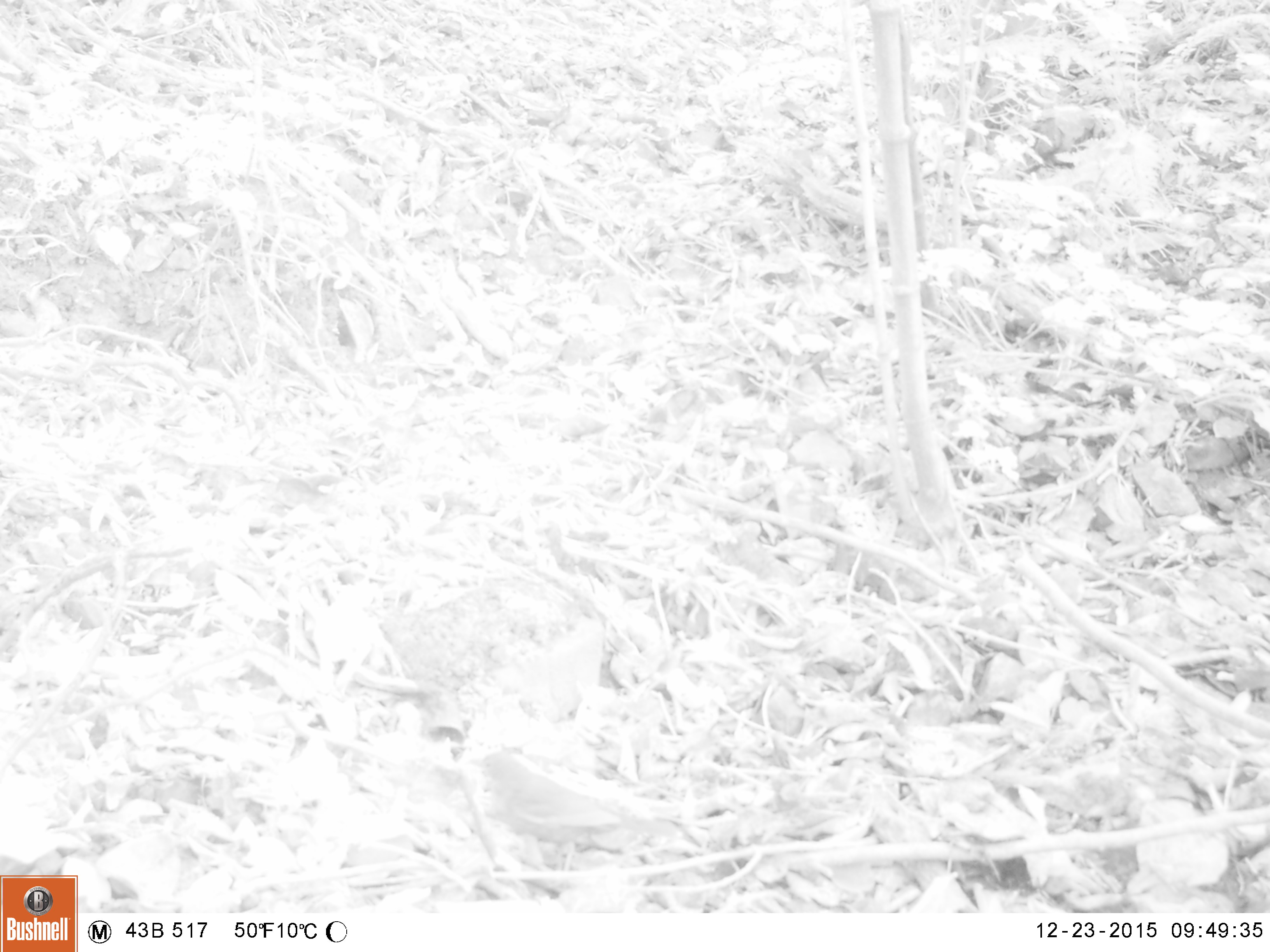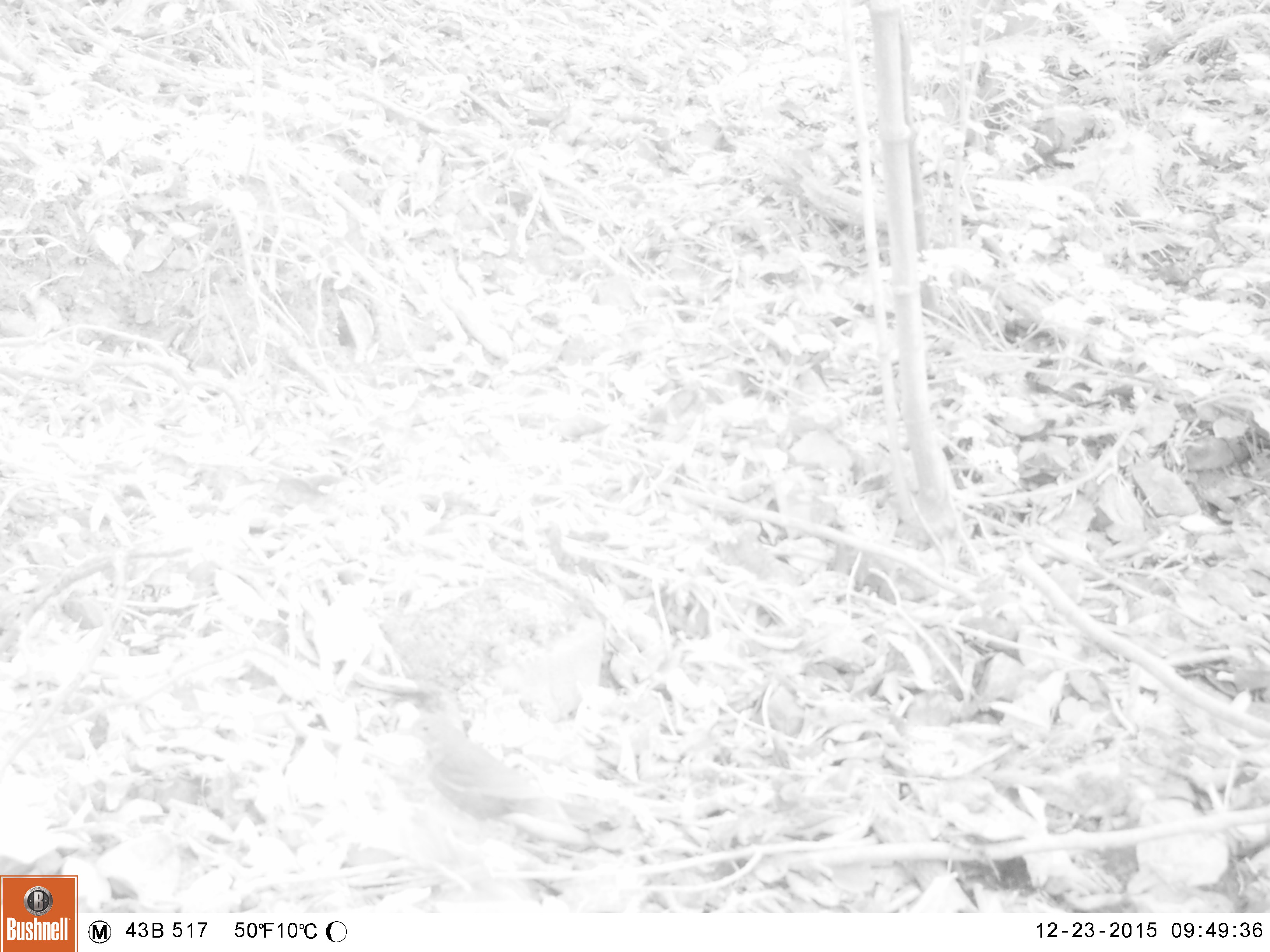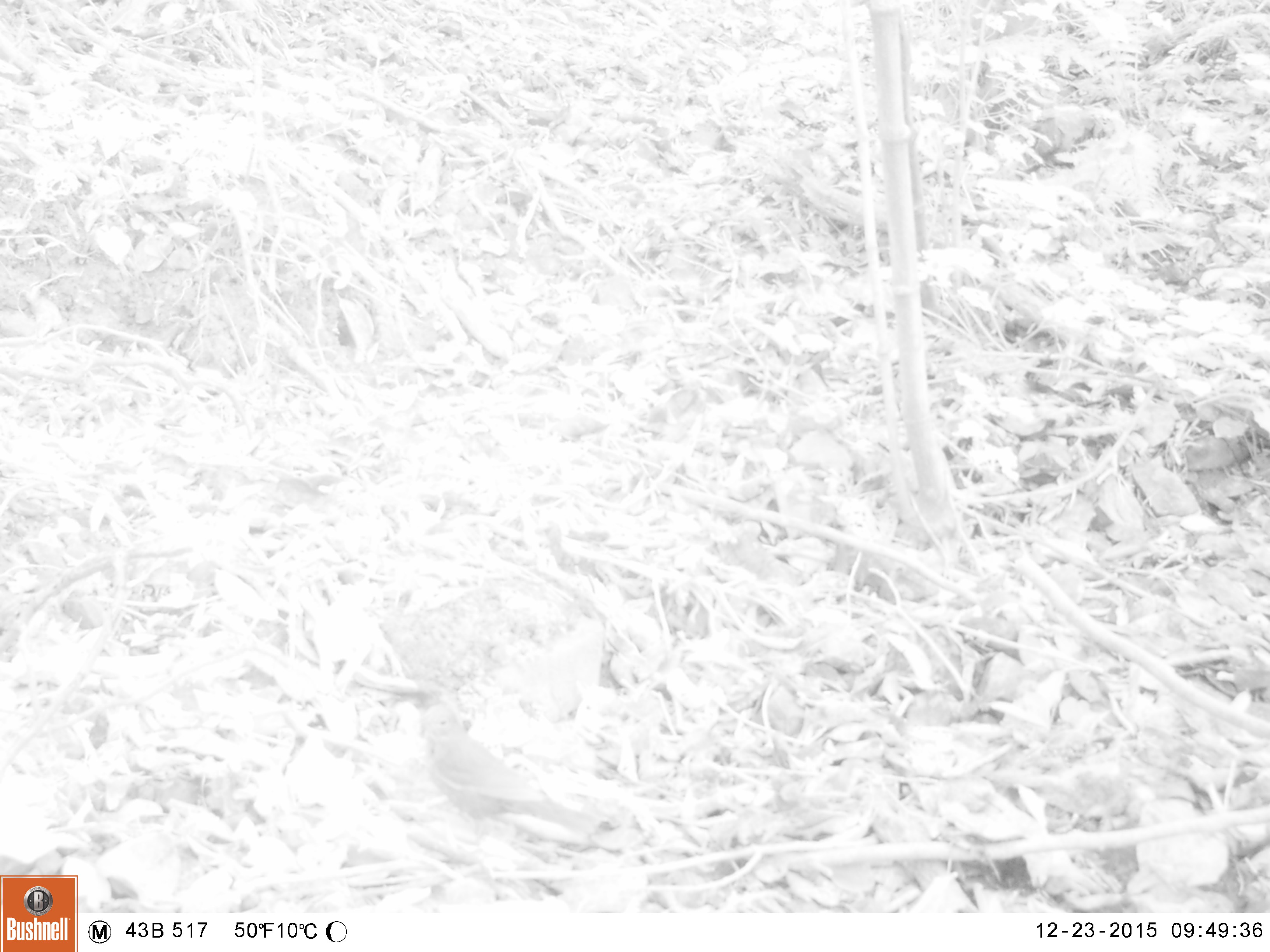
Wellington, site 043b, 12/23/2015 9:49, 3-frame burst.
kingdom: Animalia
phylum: Chordata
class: Aves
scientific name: Aves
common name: bird